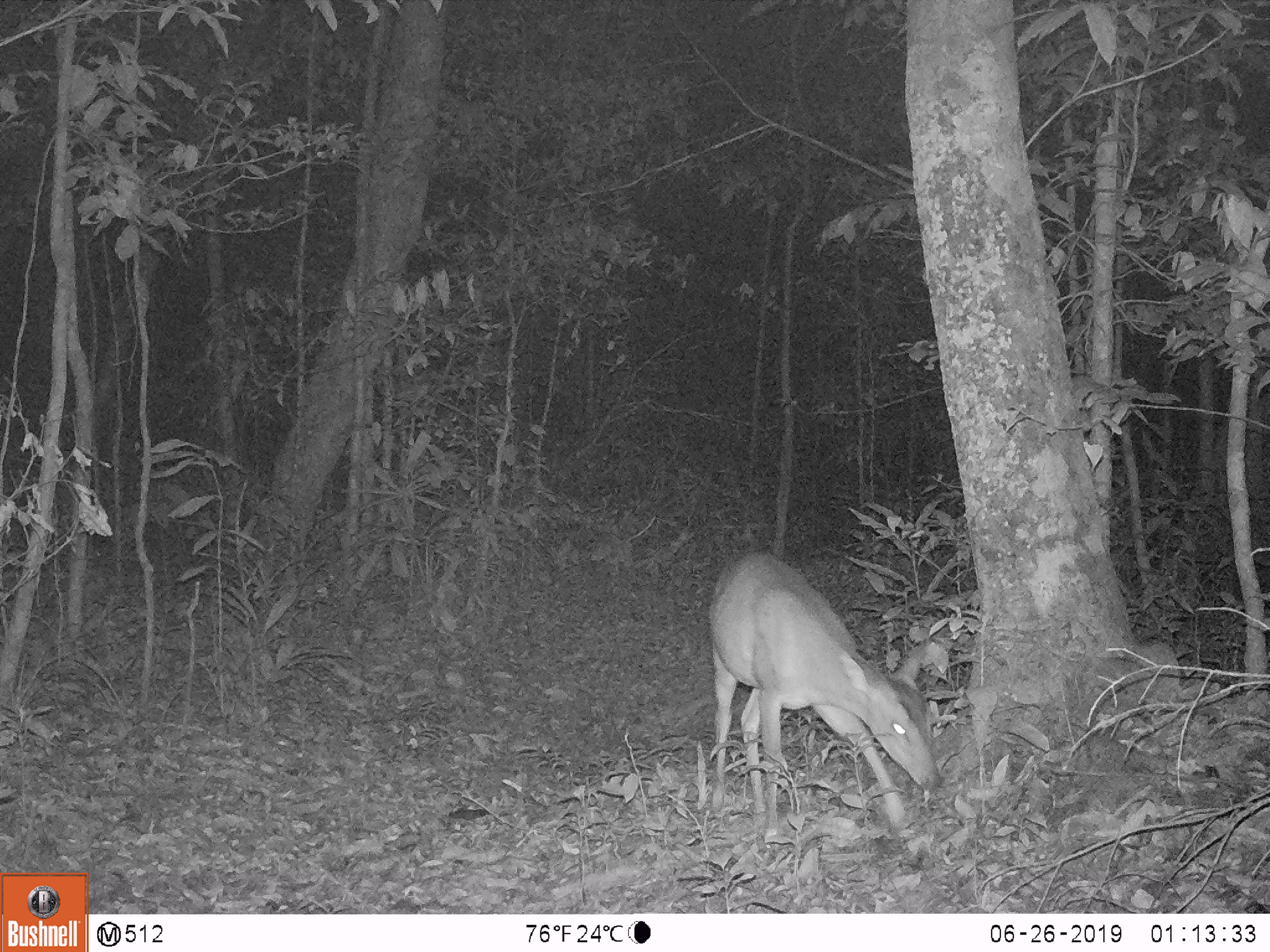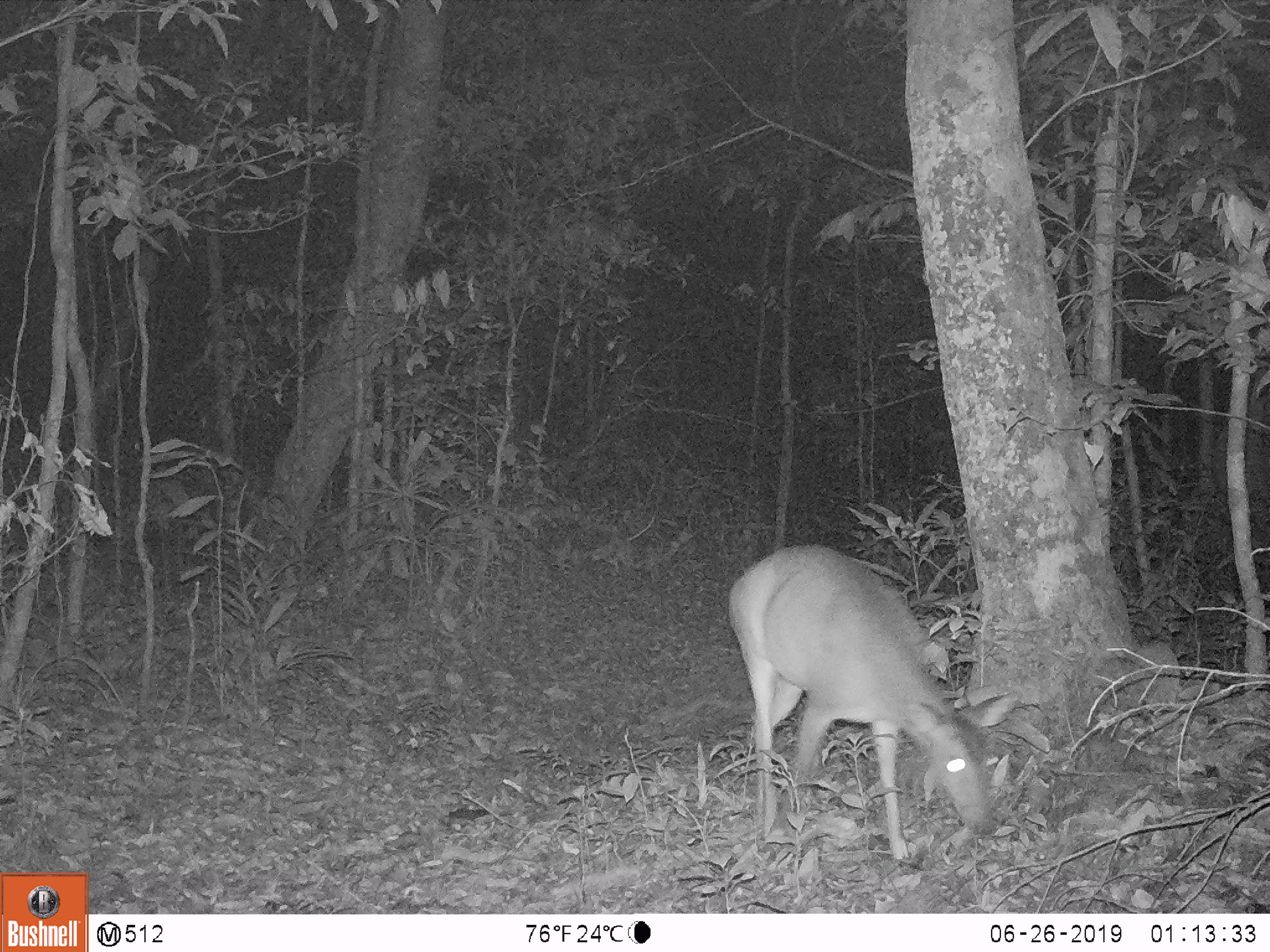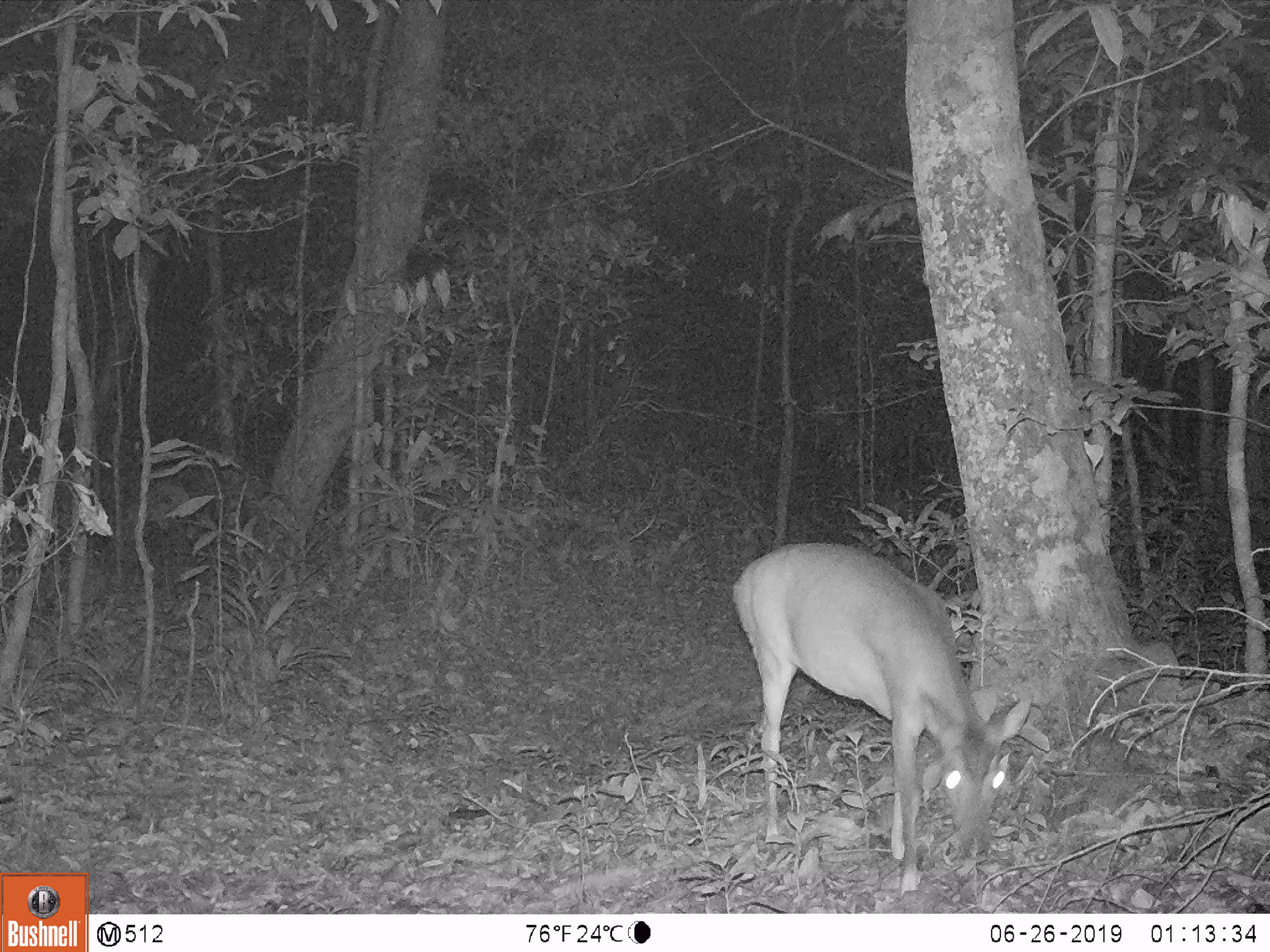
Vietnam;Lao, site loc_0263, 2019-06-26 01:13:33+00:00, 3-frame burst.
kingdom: Animalia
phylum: Chordata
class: Mammalia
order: Artiodactyla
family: Cervidae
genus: Muntiacus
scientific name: Muntiacus vuquangensis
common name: large-antlered muntjac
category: large antlered muntjac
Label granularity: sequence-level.